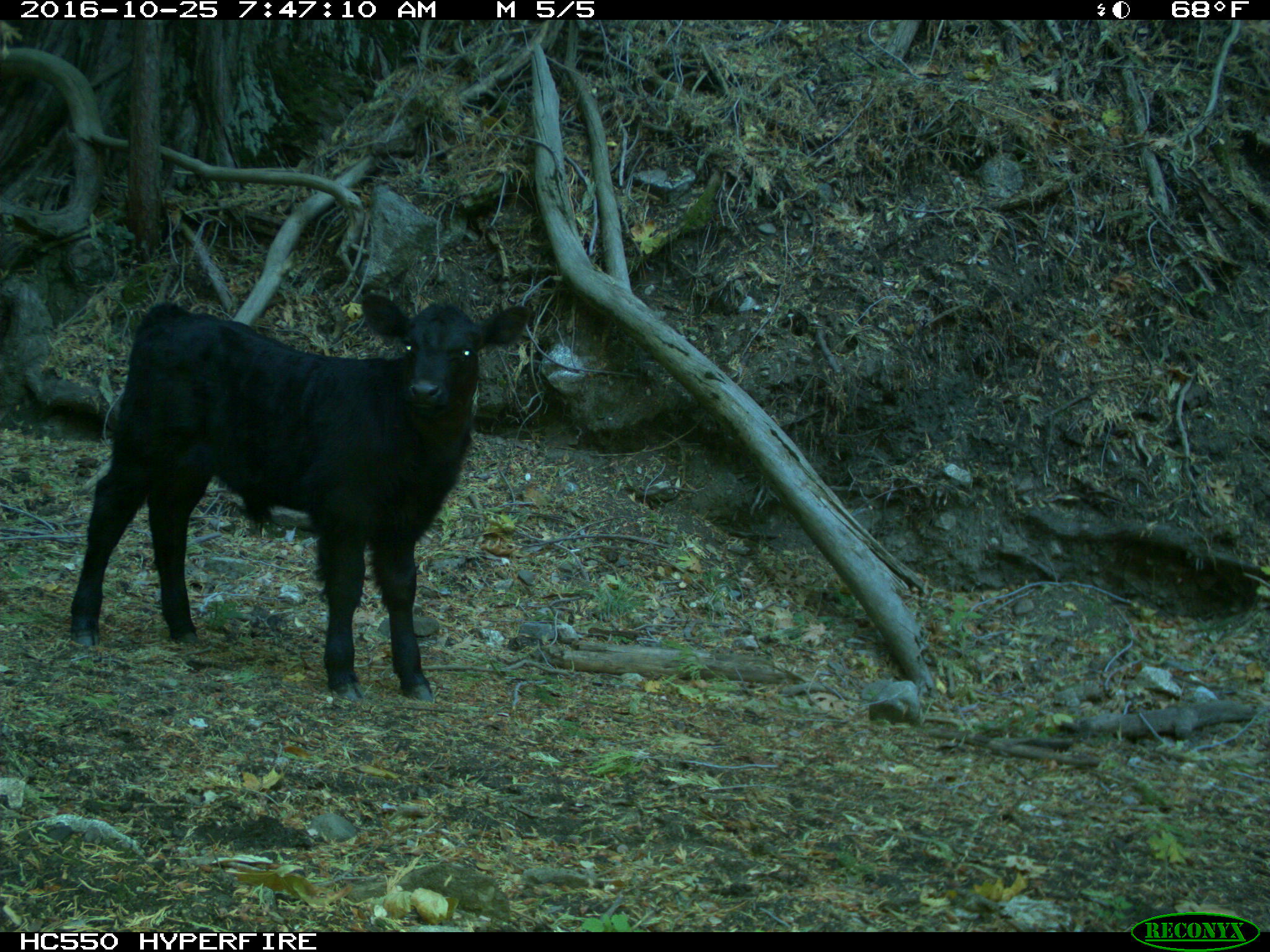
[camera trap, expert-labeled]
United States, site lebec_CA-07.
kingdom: Animalia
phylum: Chordata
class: Mammalia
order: Artiodactyla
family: Bovidae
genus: Bos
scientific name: Bos taurus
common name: domestic cow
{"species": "Bos taurus (domestic cow)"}